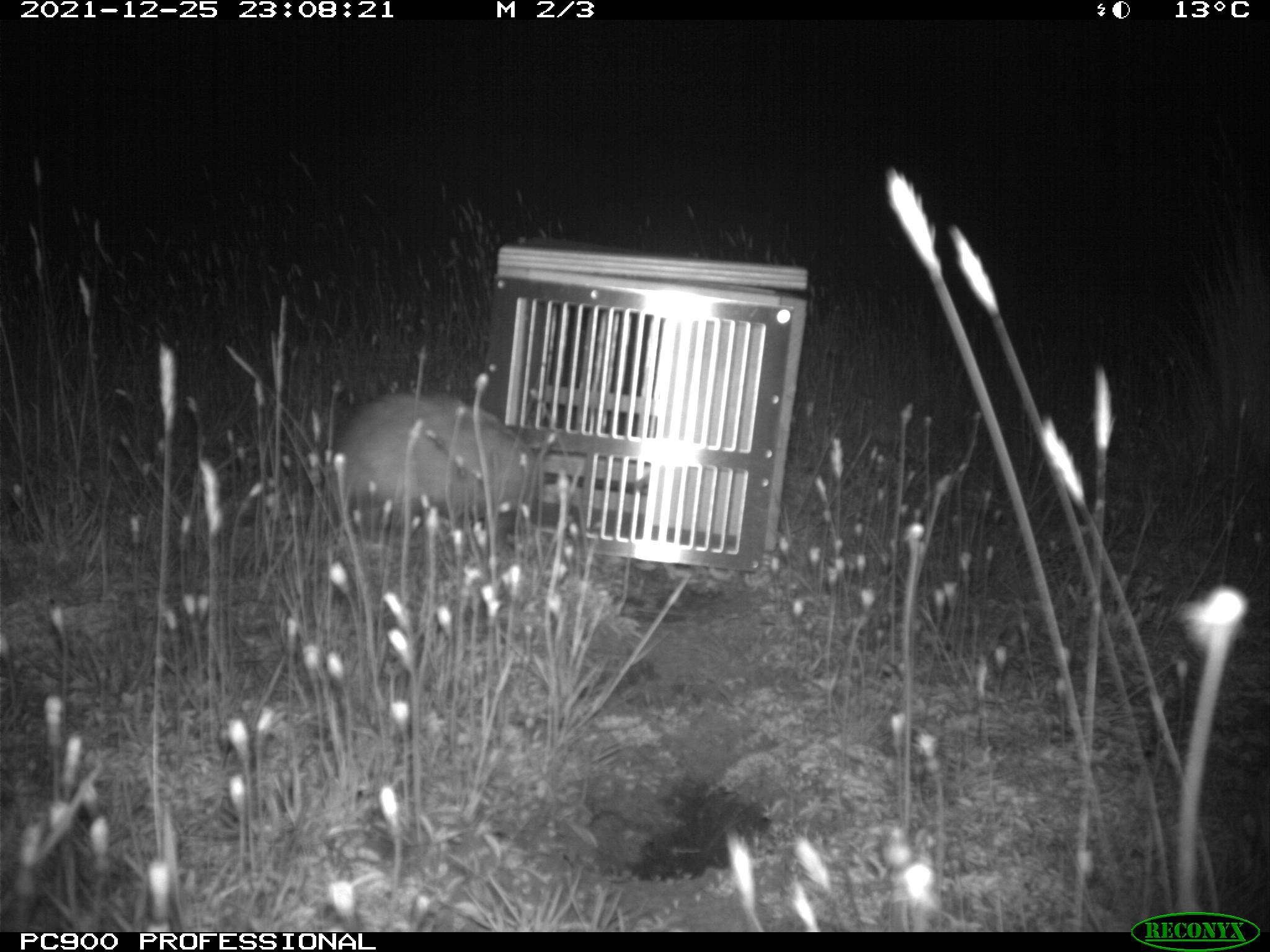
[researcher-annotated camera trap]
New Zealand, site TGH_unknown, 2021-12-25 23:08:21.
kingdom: Animalia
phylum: Chordata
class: Mammalia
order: Carnivora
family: Mustelidae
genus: Mustela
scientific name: Mustela furo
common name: ferret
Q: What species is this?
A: Ferret (Mustela furo).